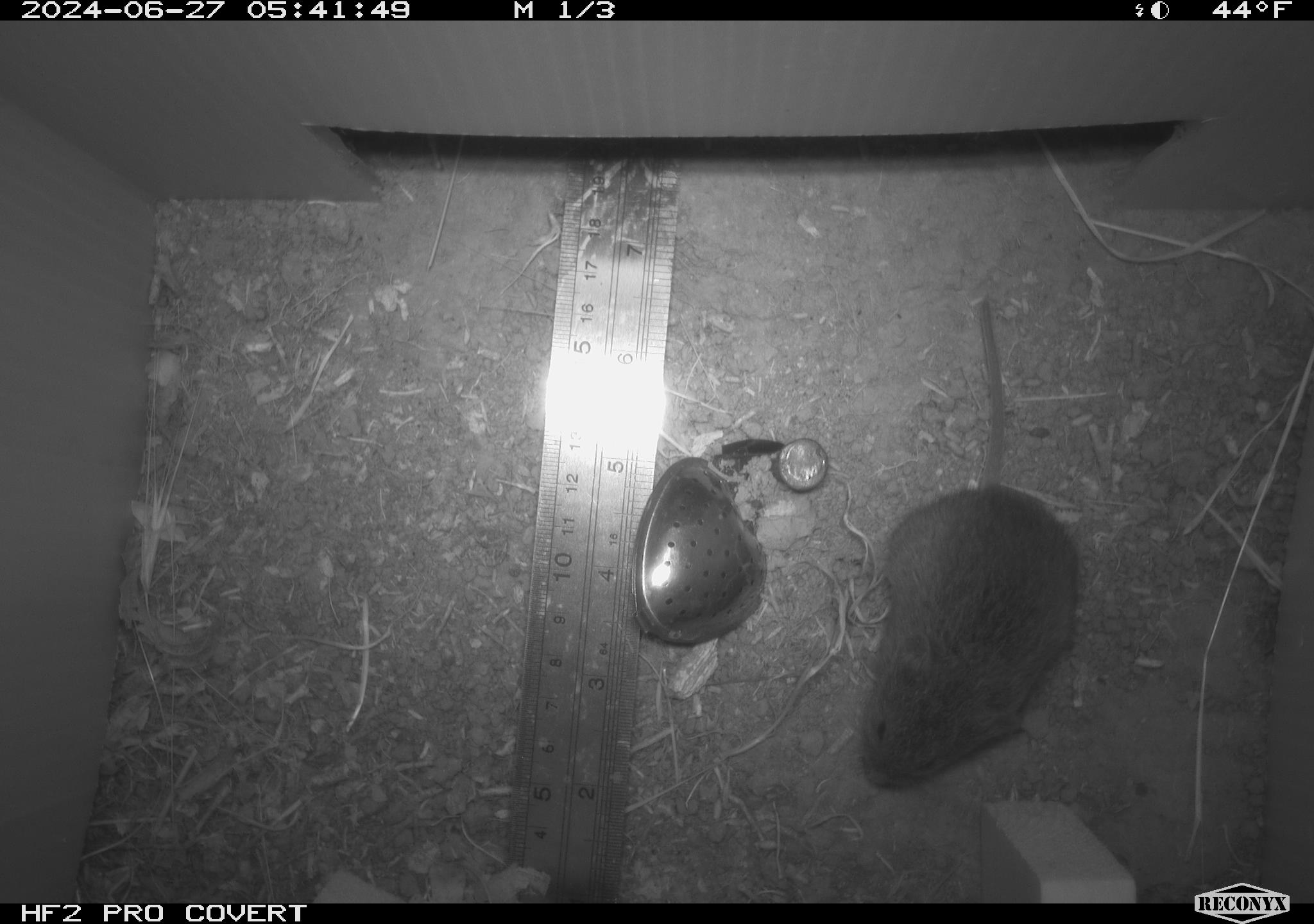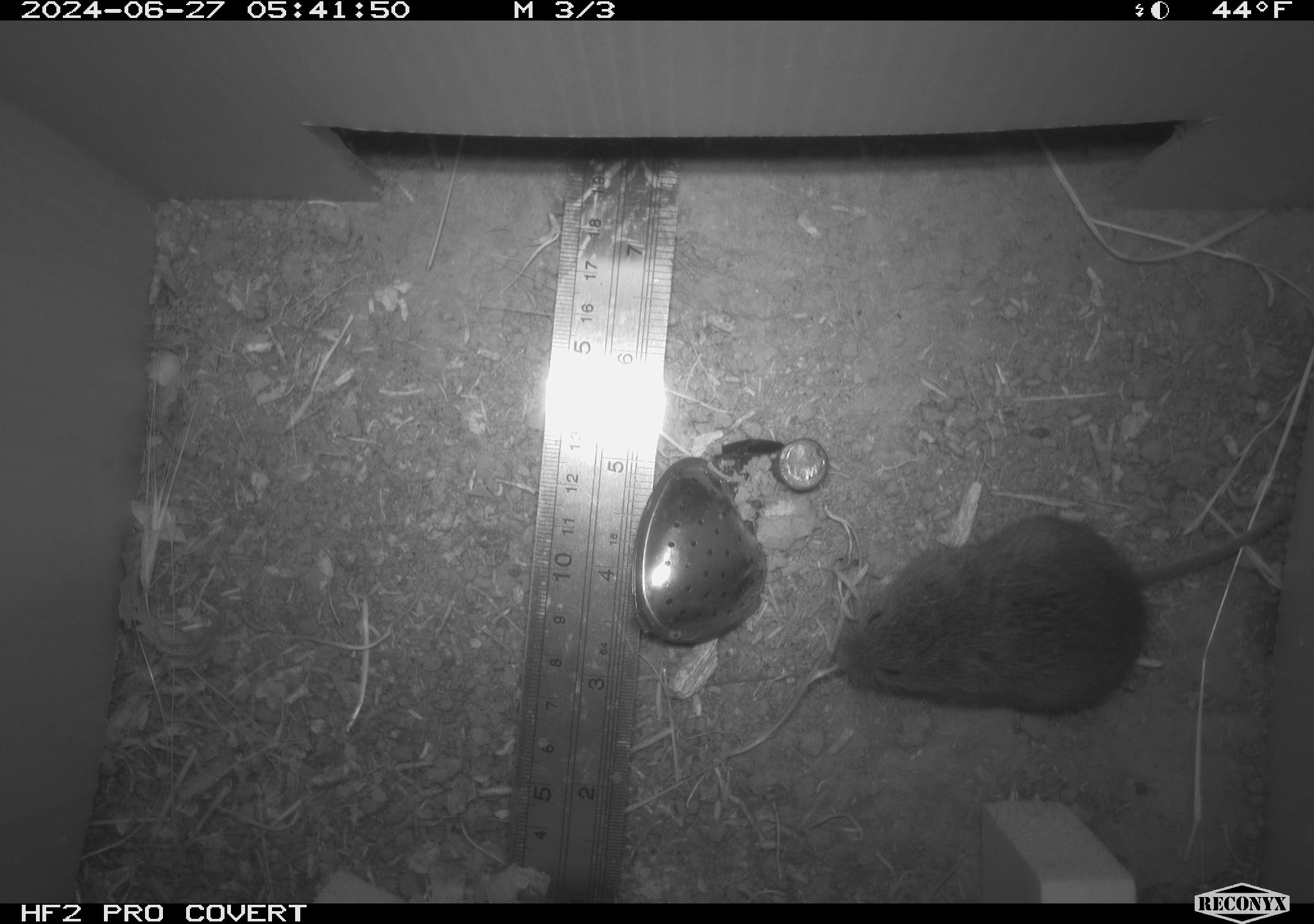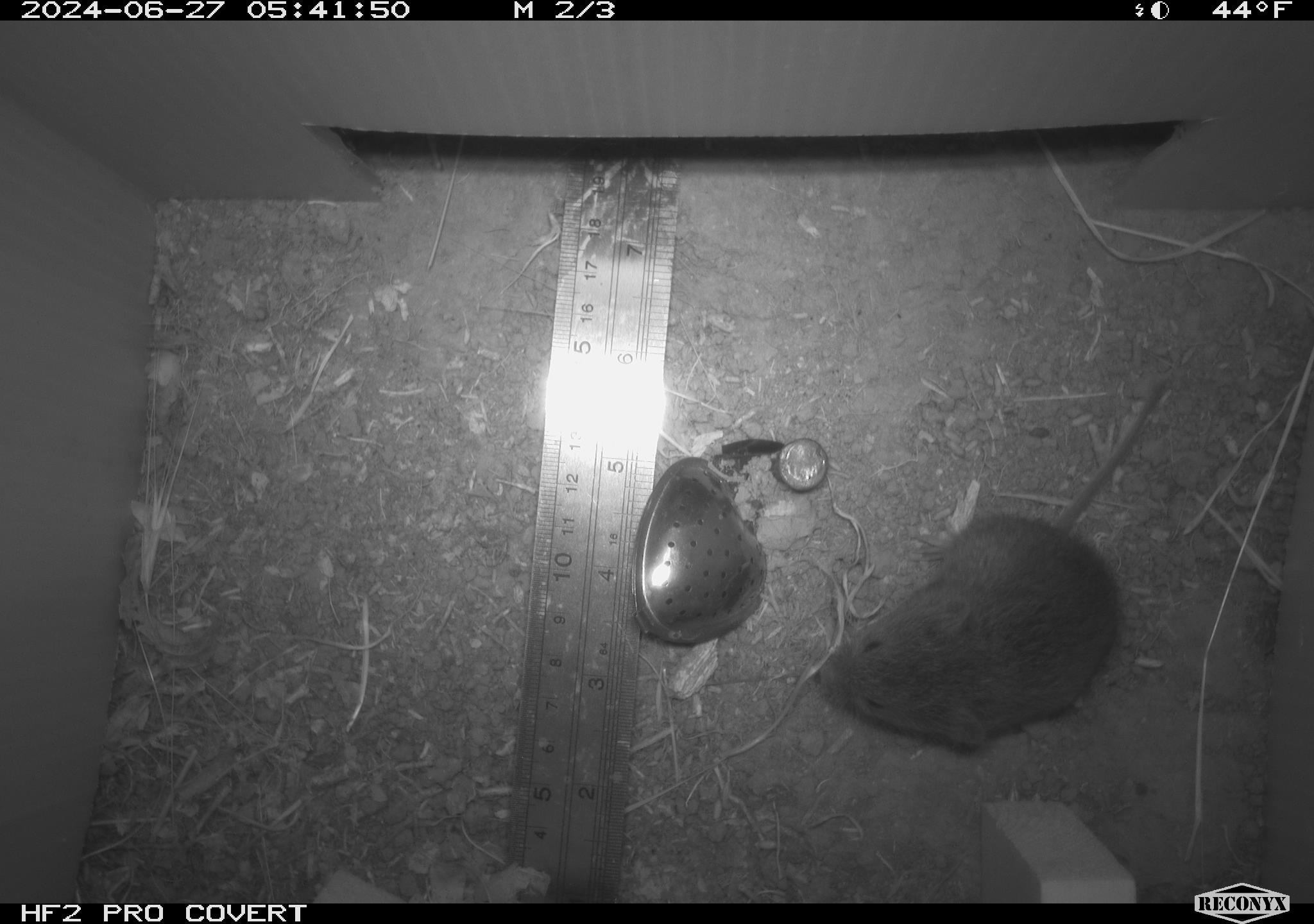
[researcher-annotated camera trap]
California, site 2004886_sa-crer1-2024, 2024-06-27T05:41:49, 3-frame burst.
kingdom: Animalia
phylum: Chordata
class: Mammalia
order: Rodentia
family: Cricetidae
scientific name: Arvicolinae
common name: voles, lemmings, and muskrats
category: arvicolinae subfamily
Arvicolinae subfamily (voles, lemmings, and muskrats) (Arvicolinae).